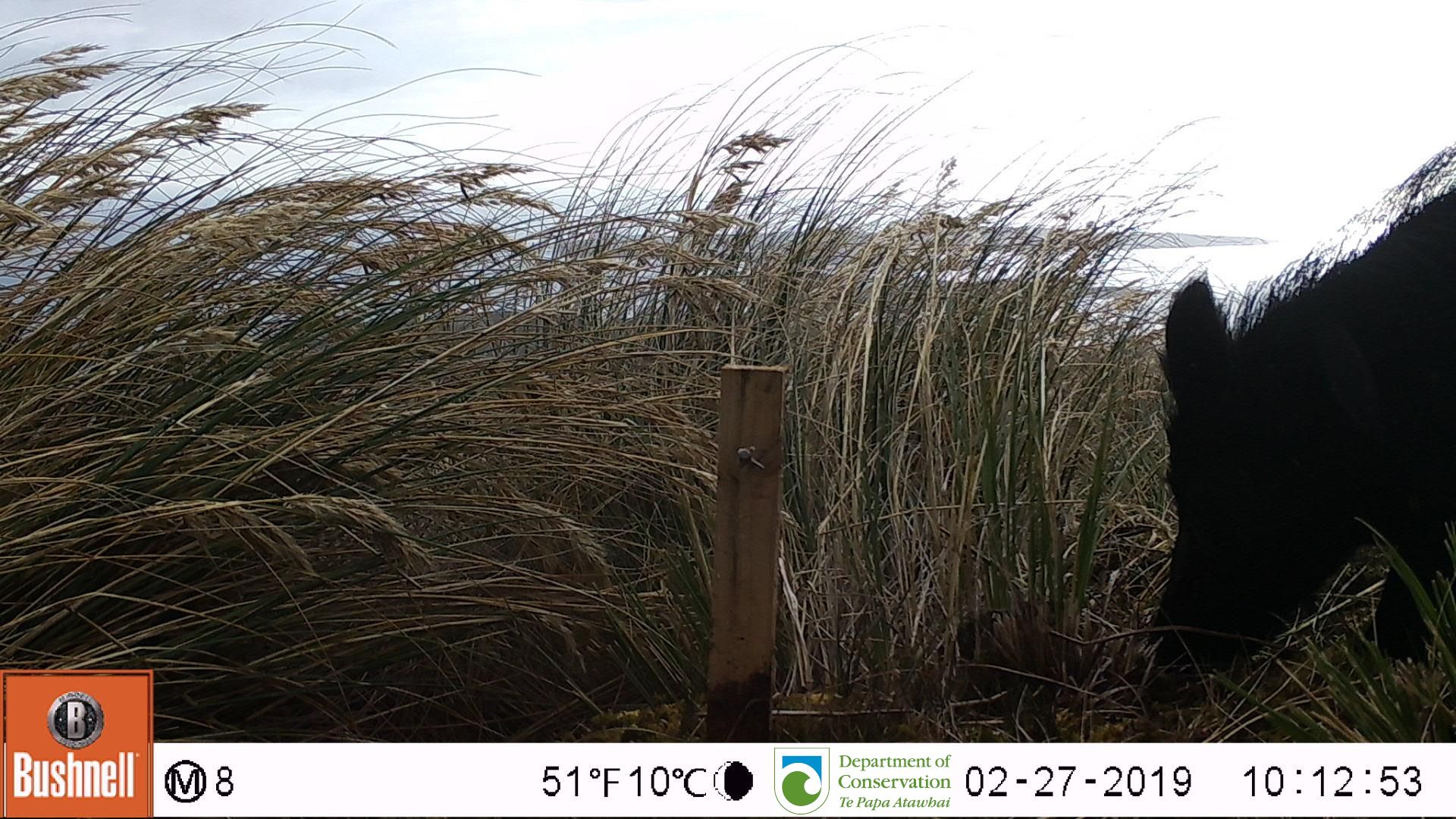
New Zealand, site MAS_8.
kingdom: Animalia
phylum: Chordata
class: Mammalia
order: Artiodactyla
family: Suidae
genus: Sus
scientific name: Sus scrofa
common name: pig